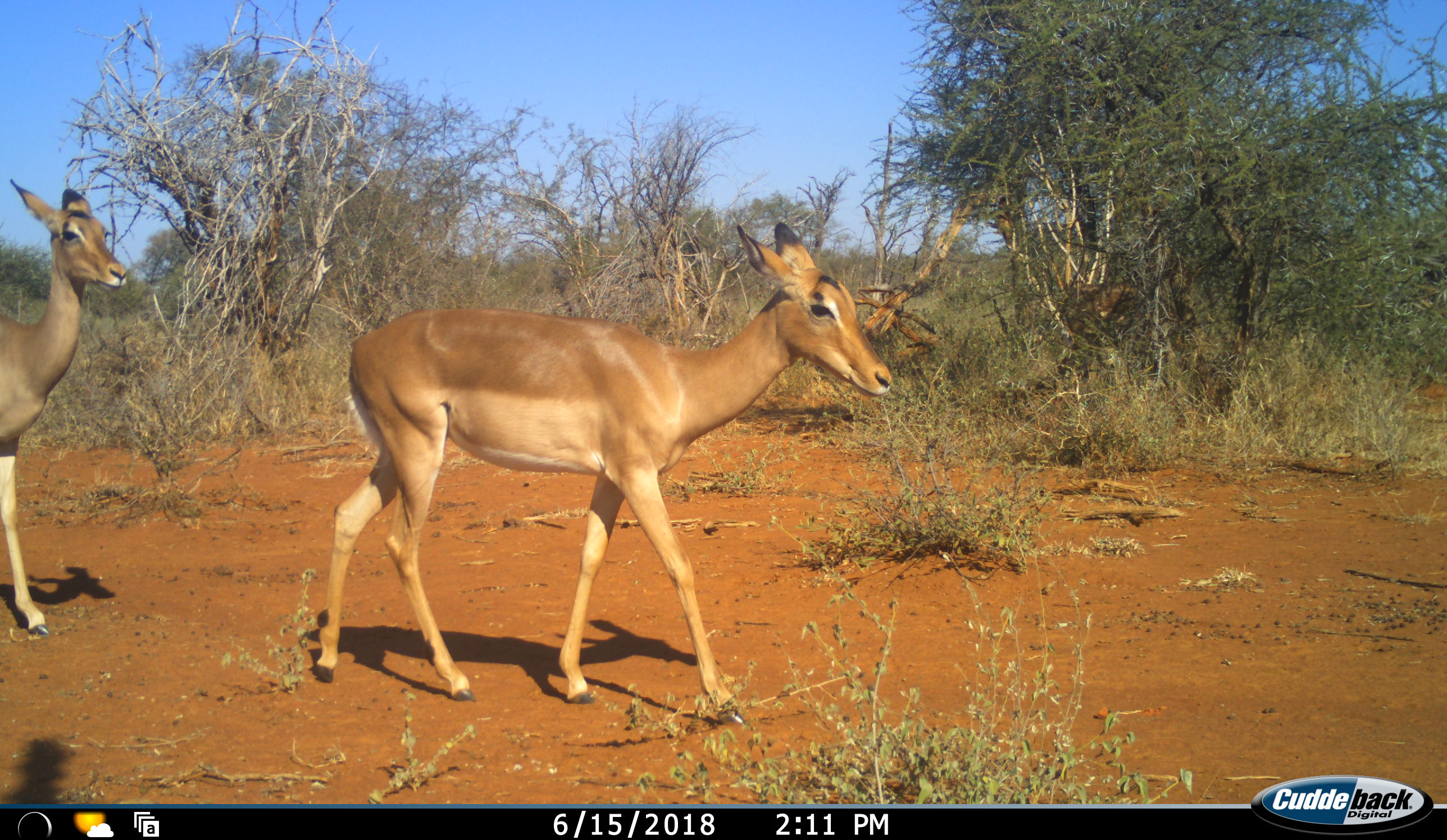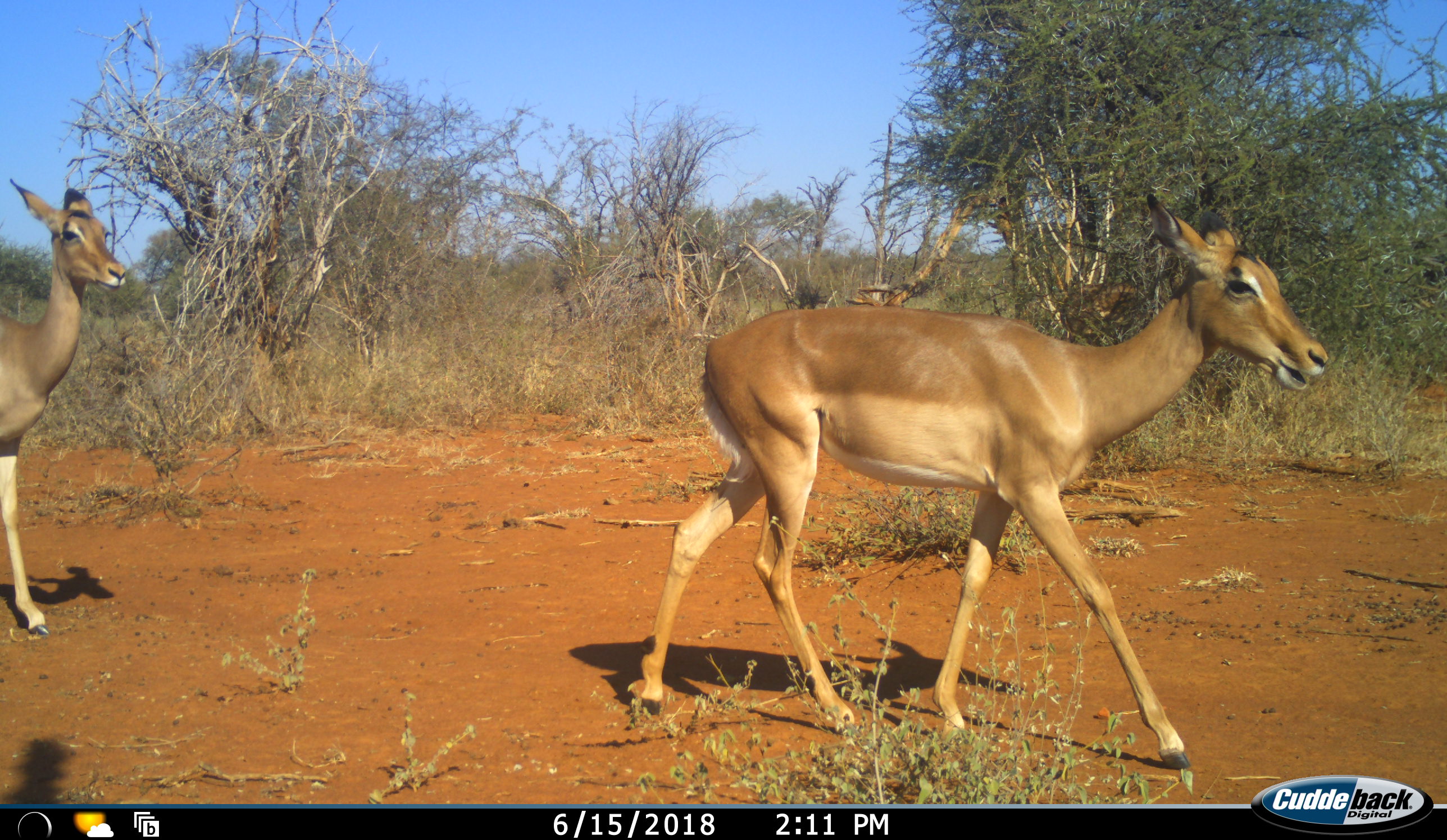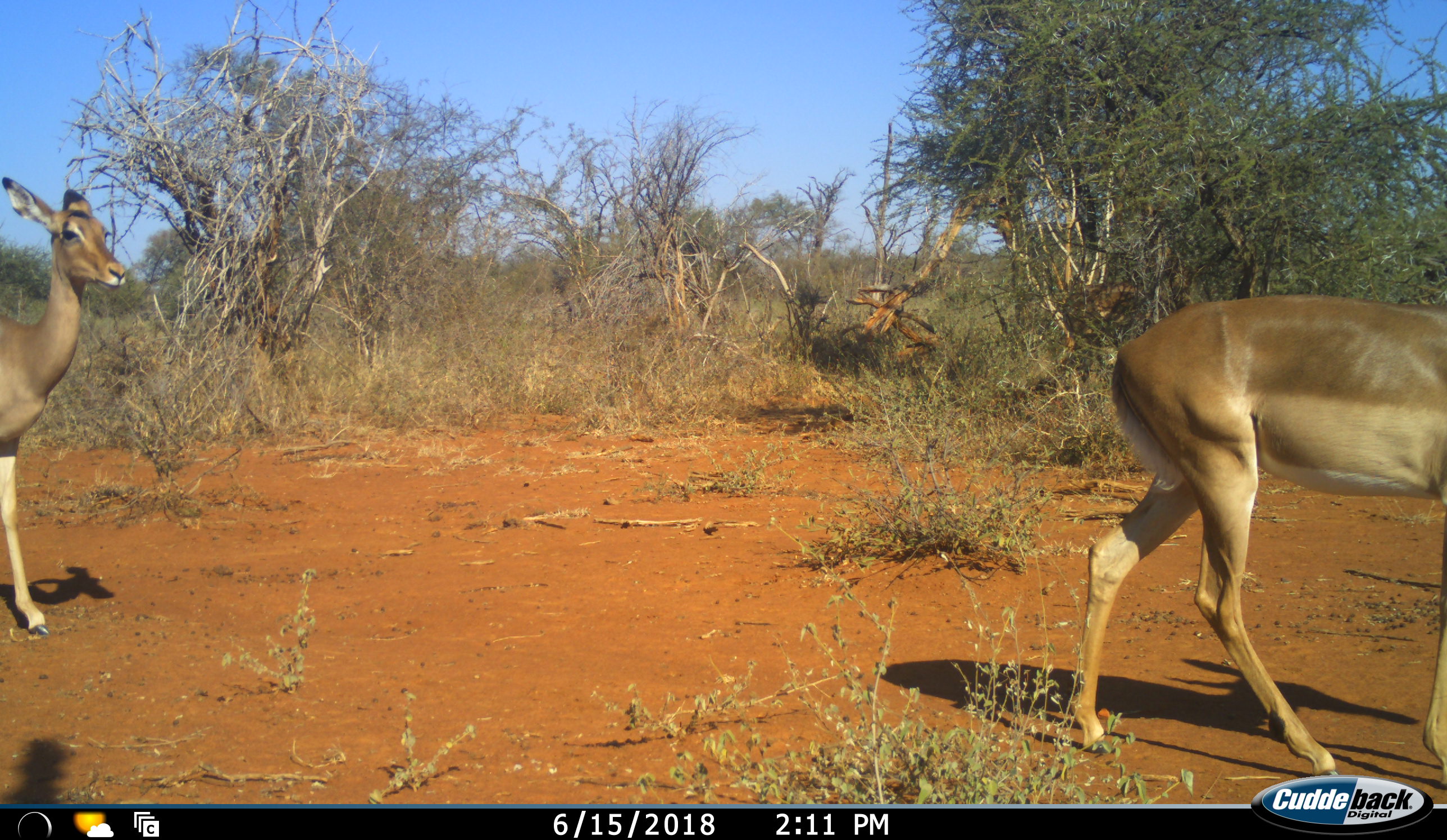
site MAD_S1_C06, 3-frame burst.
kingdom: Animalia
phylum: Chordata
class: Mammalia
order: Artiodactyla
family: Bovidae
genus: Aepyceros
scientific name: Aepyceros melampus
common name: impala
Impala (Aepyceros melampus), count 2. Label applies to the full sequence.